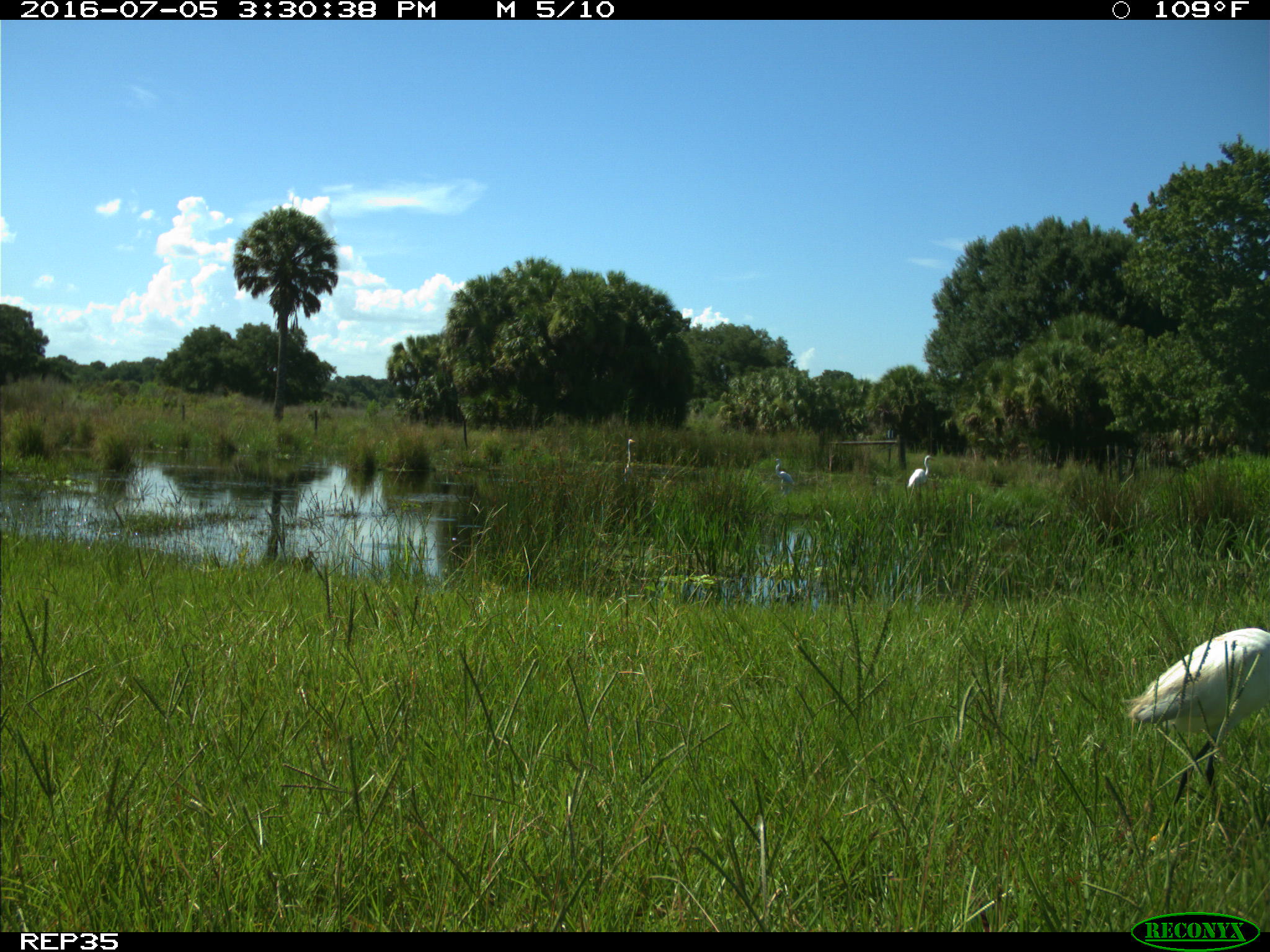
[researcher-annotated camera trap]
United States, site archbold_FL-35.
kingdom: Animalia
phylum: Chordata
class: Aves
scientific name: Aves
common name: birds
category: unidentified bird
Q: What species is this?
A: Unidentified bird (birds) (Aves).